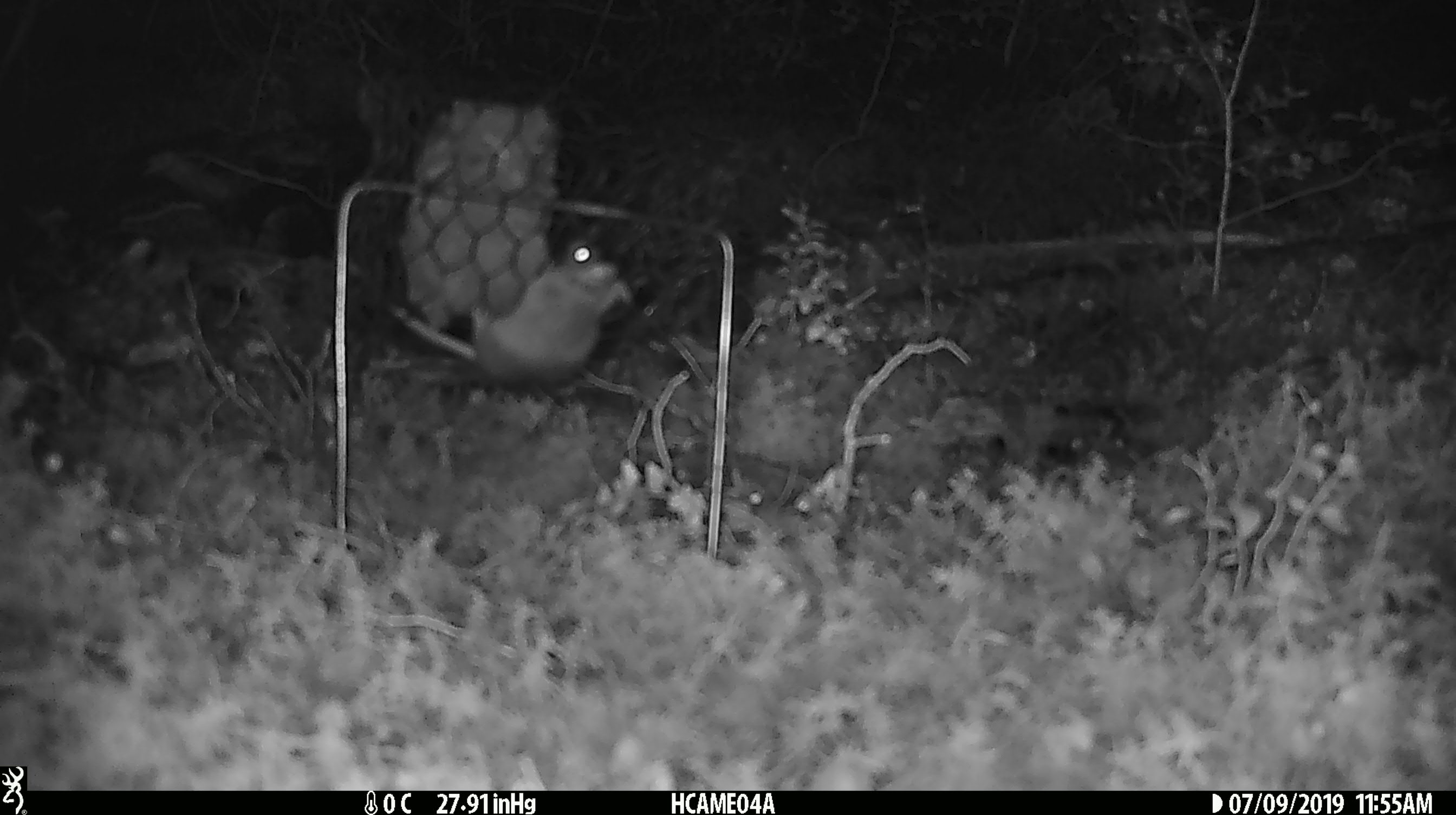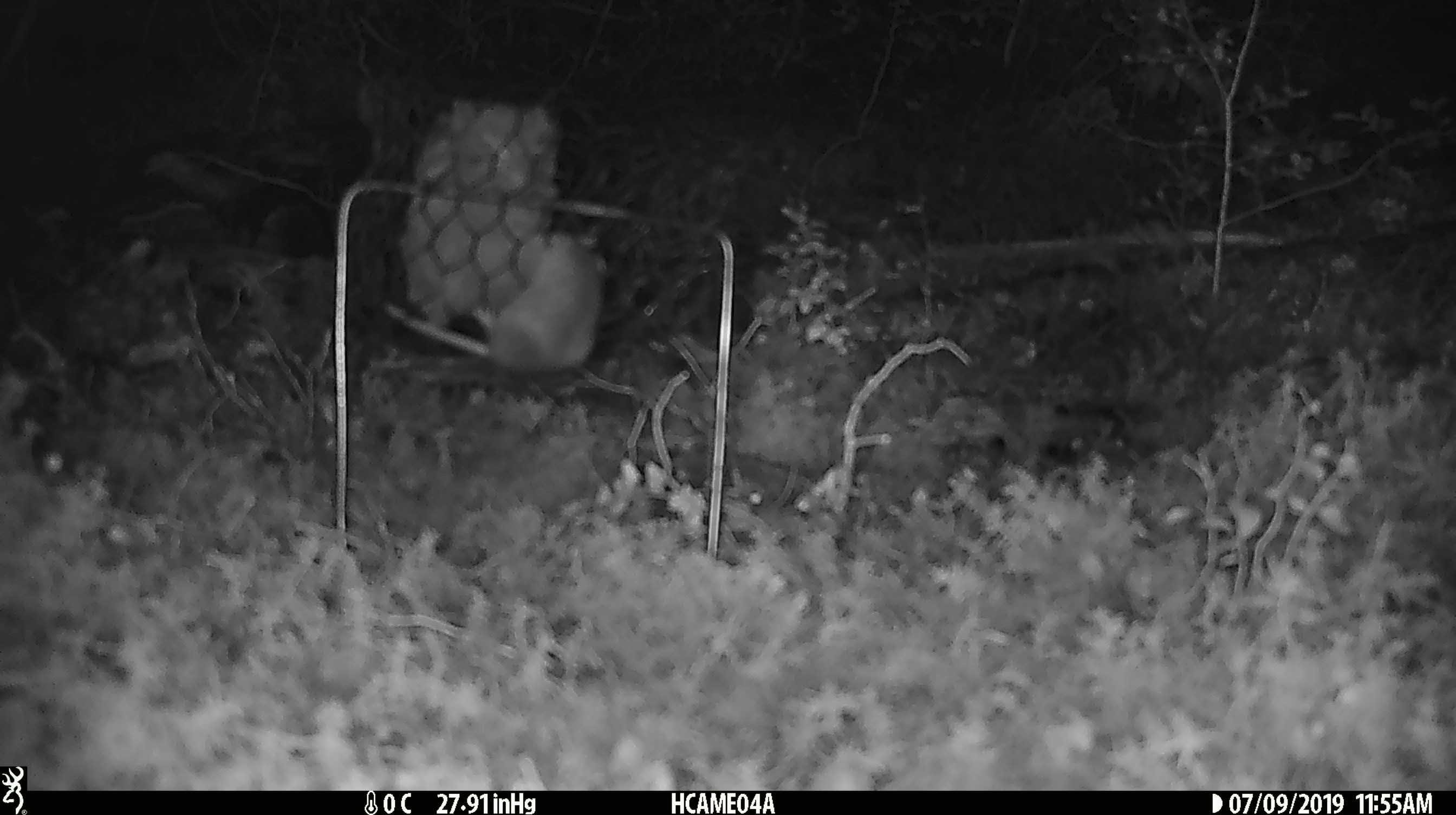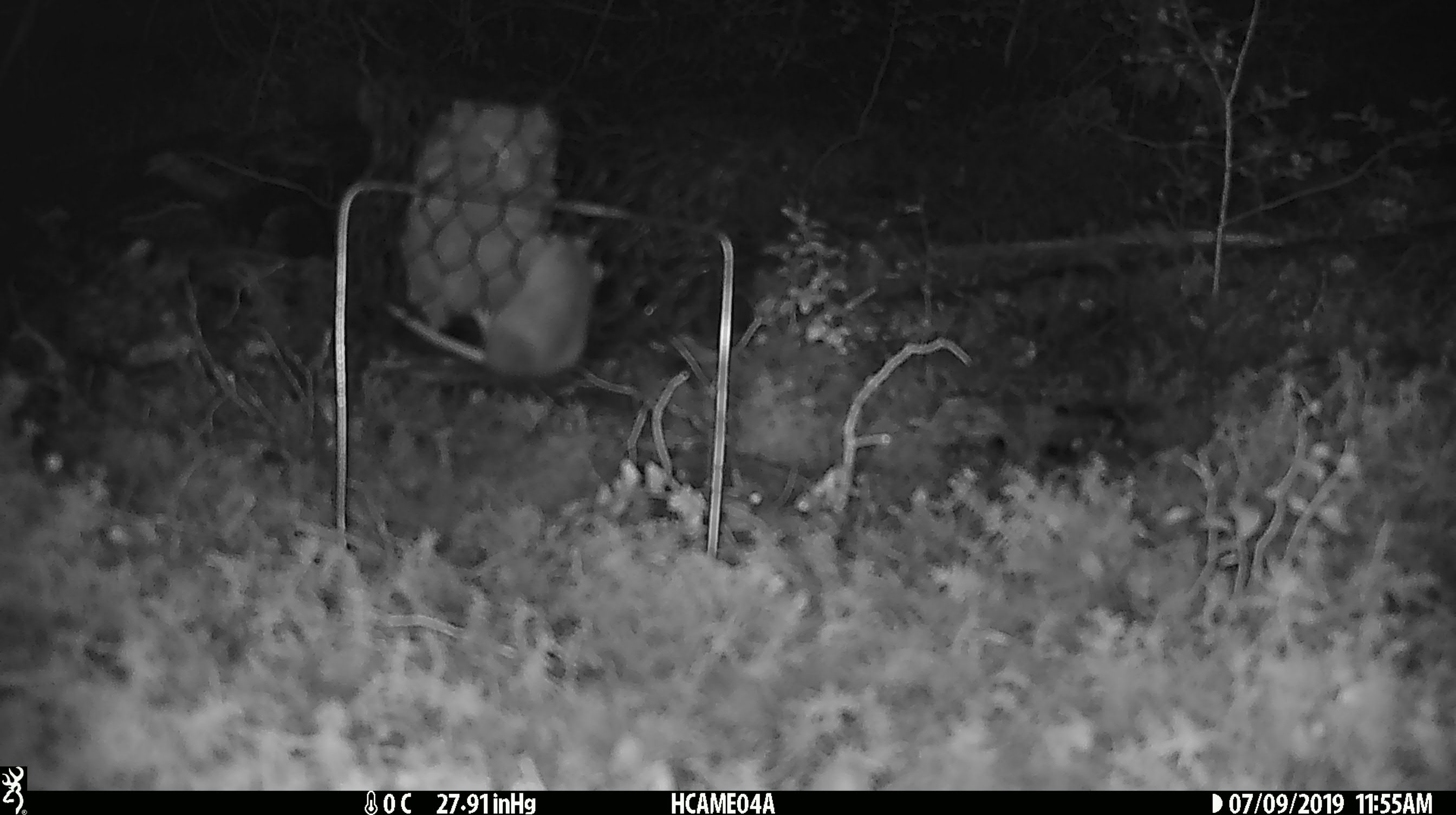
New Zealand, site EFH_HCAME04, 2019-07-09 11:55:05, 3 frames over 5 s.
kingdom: Animalia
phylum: Chordata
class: Mammalia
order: Rodentia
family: Muridae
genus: Mus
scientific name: Mus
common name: mouse